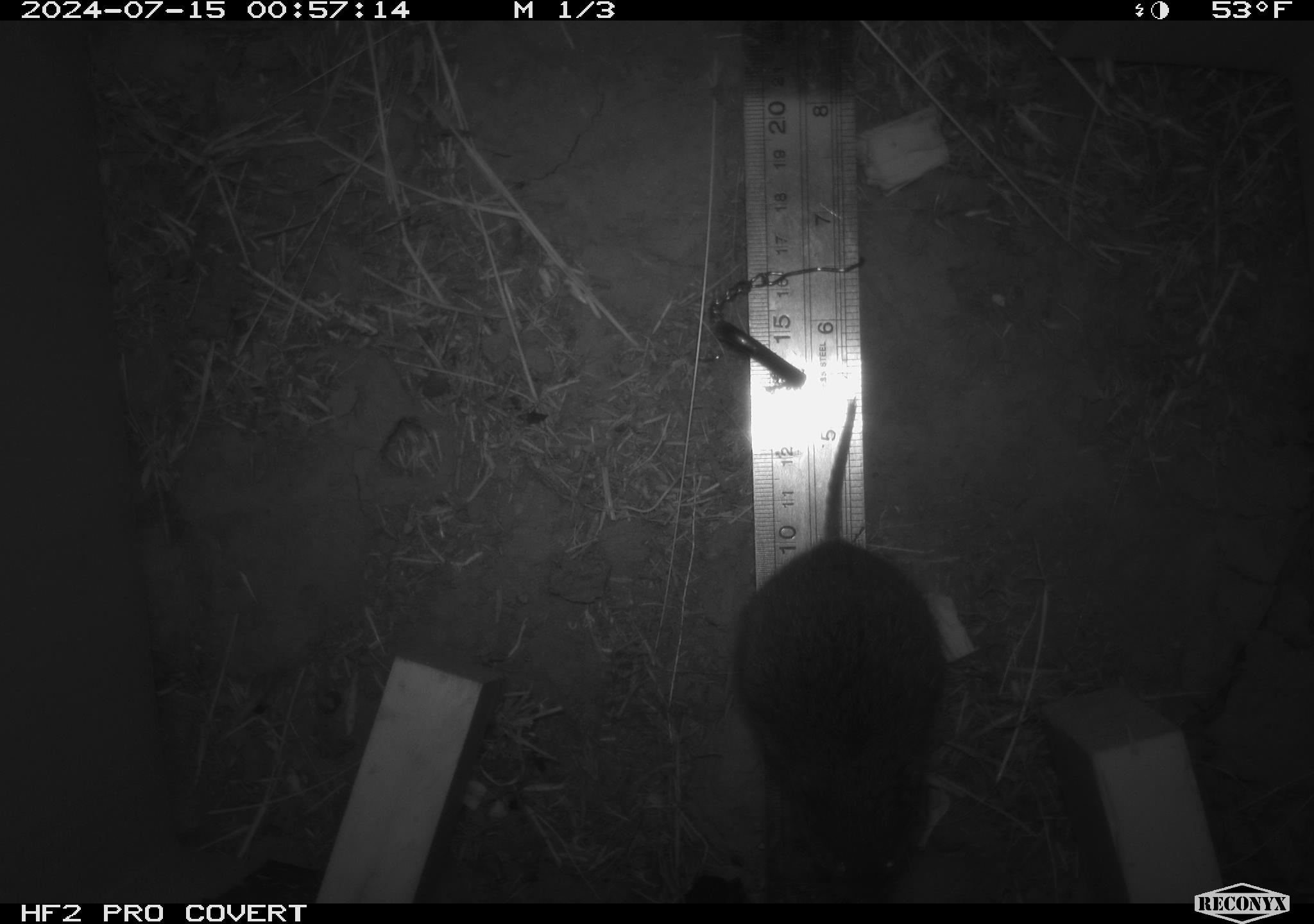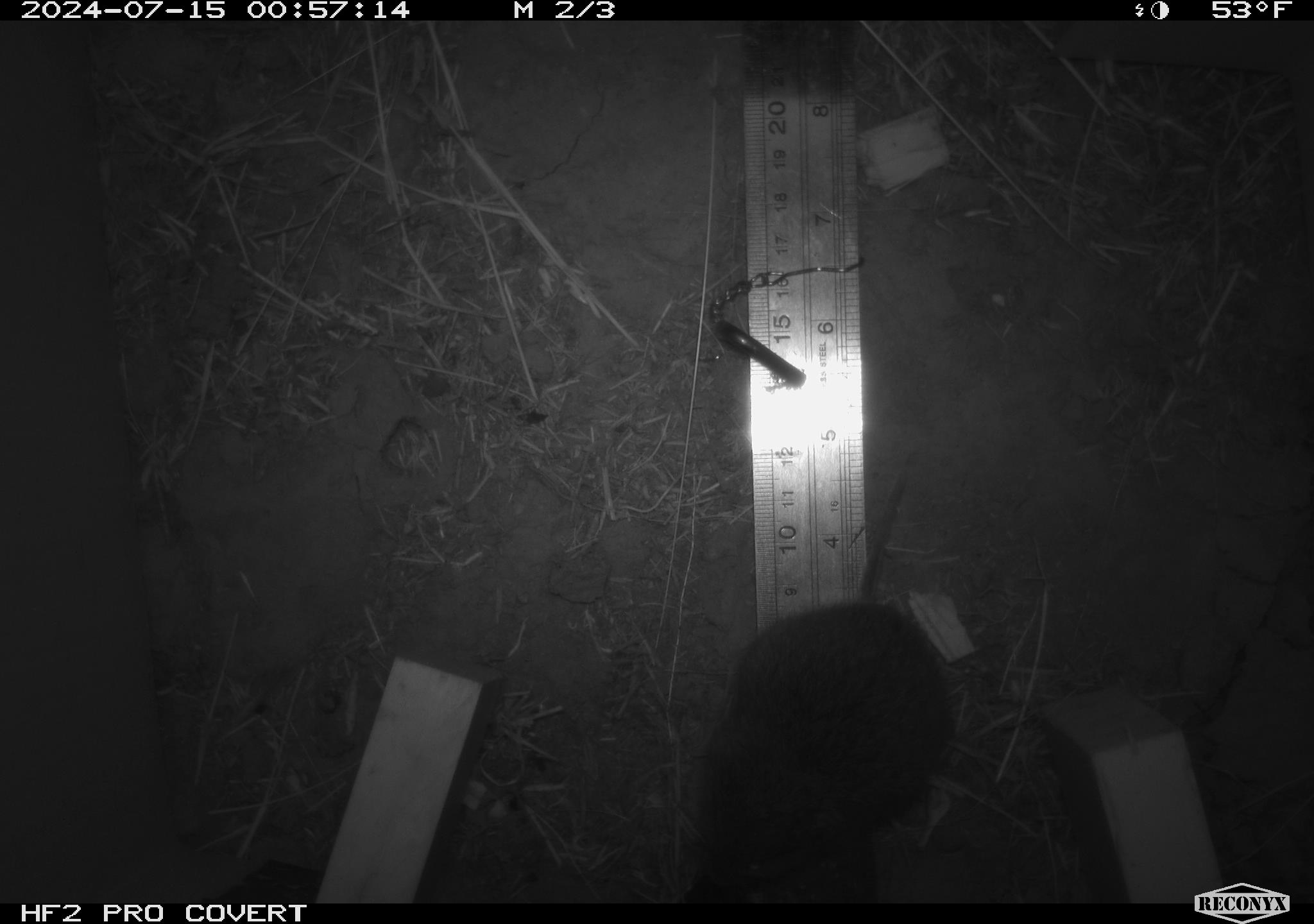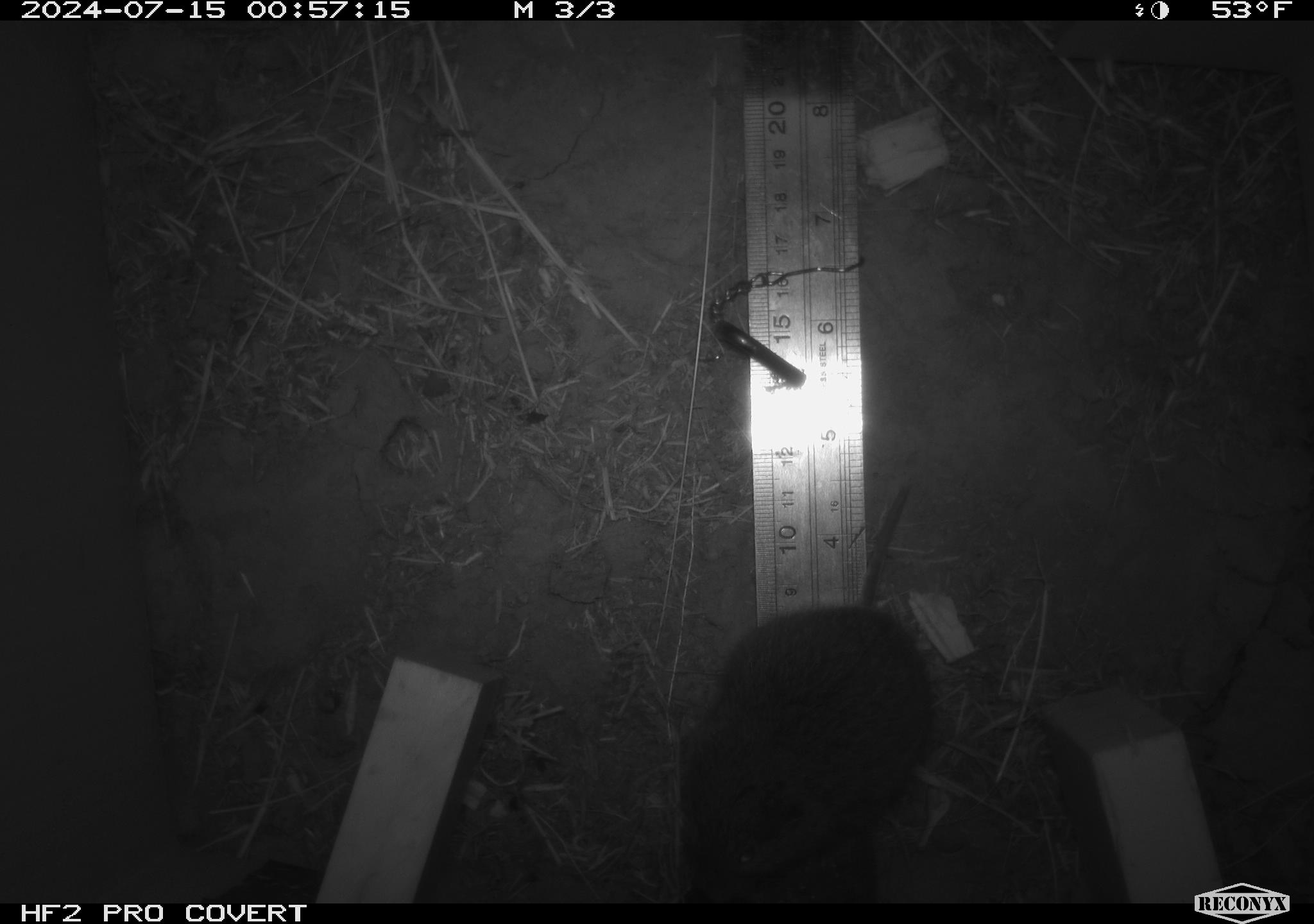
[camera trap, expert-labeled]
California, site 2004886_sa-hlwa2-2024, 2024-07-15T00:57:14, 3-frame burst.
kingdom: Animalia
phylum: Chordata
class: Mammalia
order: Rodentia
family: Cricetidae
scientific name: Arvicolinae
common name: voles, lemmings, and muskrats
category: arvicolinae subfamily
Arvicolinae subfamily (voles, lemmings, and muskrats) (Arvicolinae).